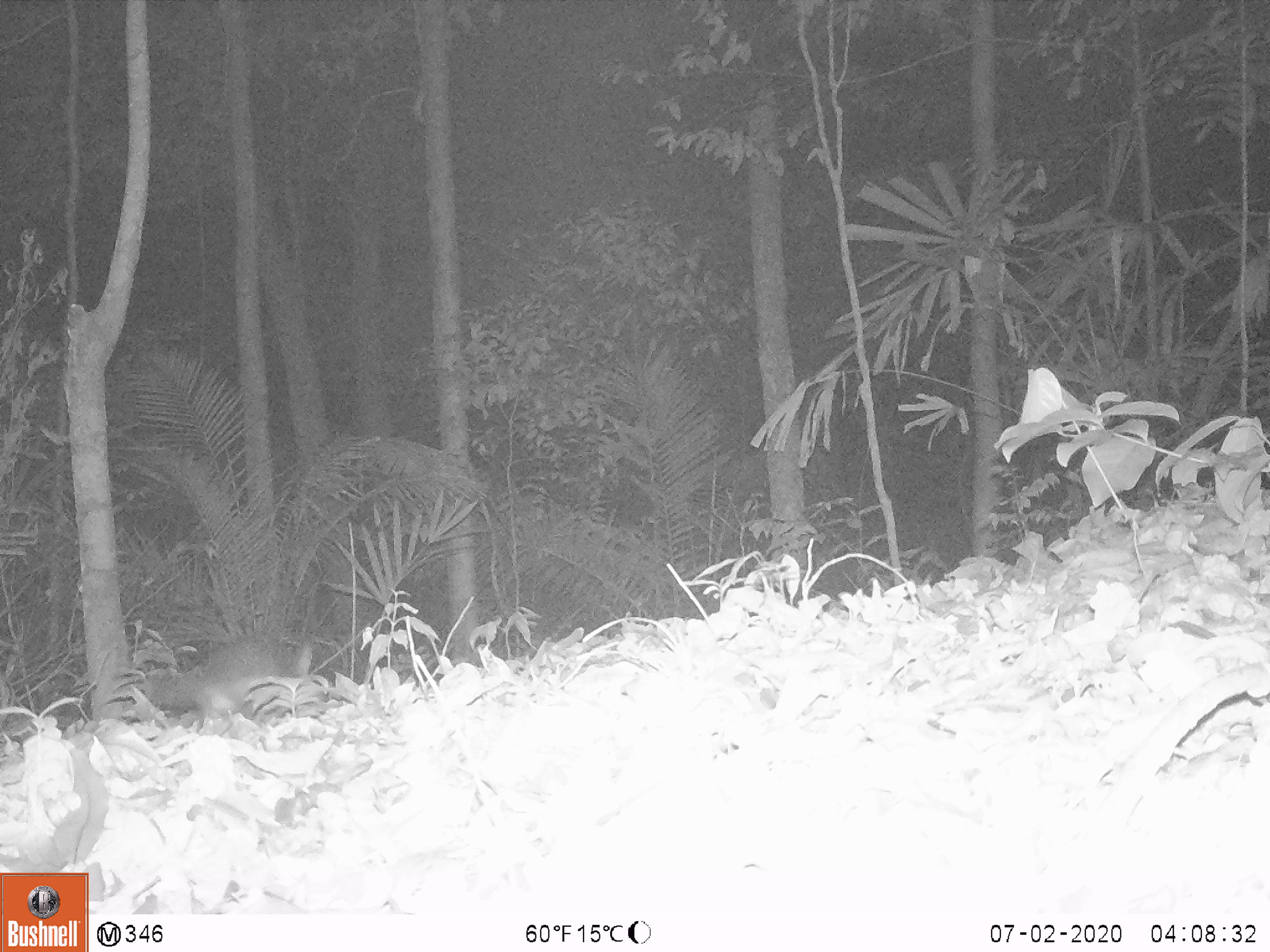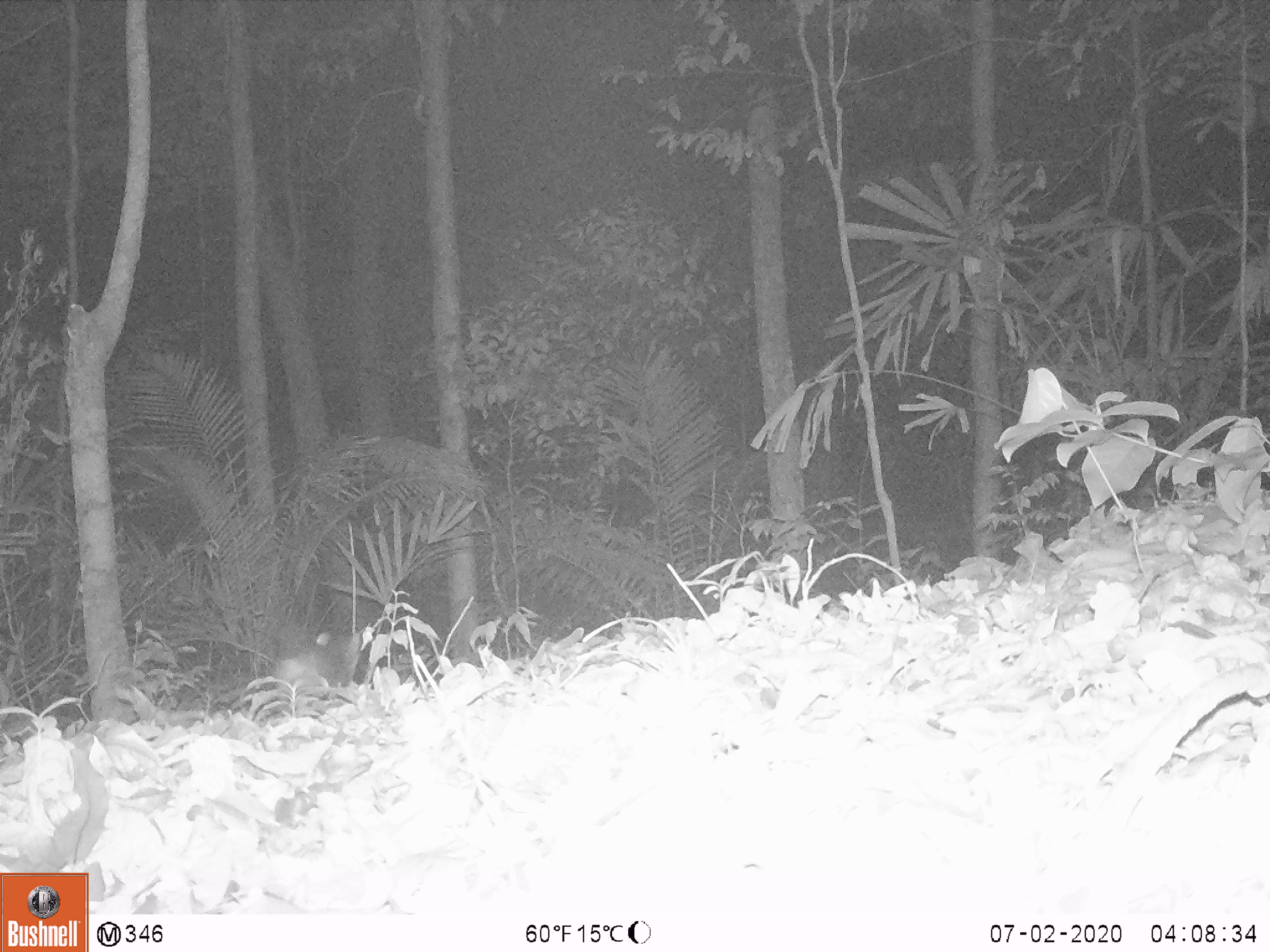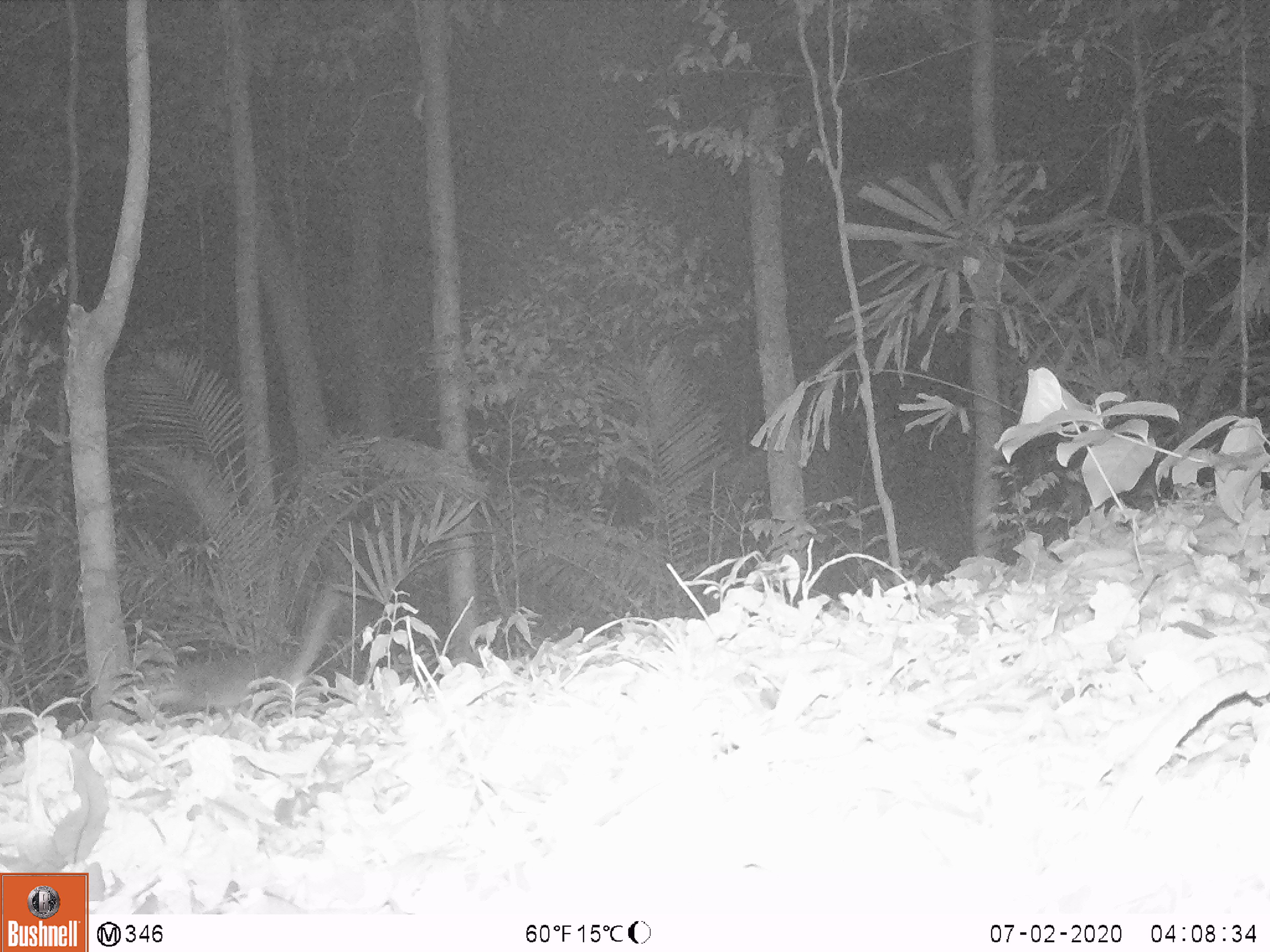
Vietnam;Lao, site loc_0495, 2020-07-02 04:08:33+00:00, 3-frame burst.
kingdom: Animalia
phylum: Chordata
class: Mammalia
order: Carnivora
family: Mustelidae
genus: Melogale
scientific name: Melogale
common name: ferret badger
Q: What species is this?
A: Ferret badger (Melogale).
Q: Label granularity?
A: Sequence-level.